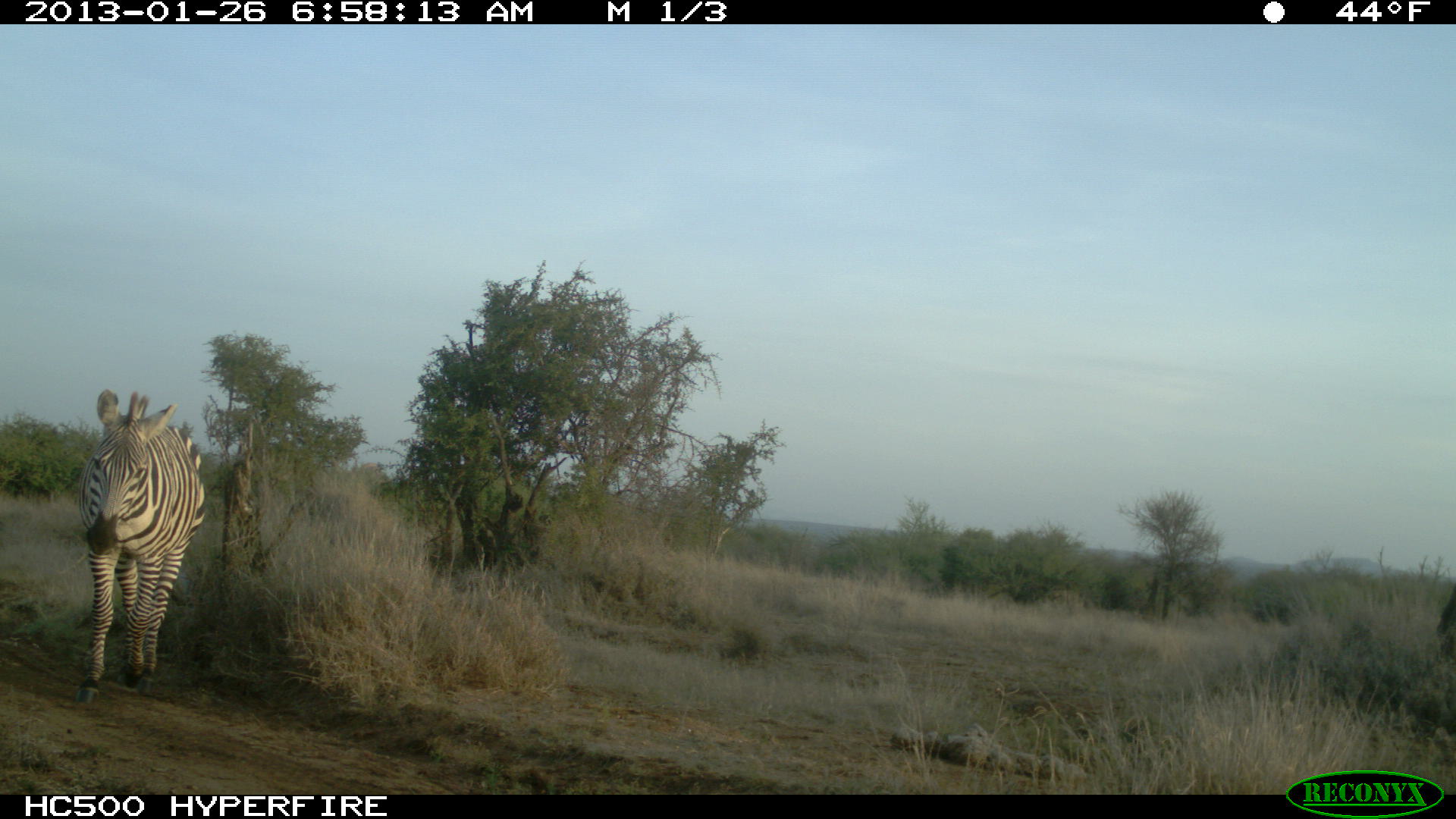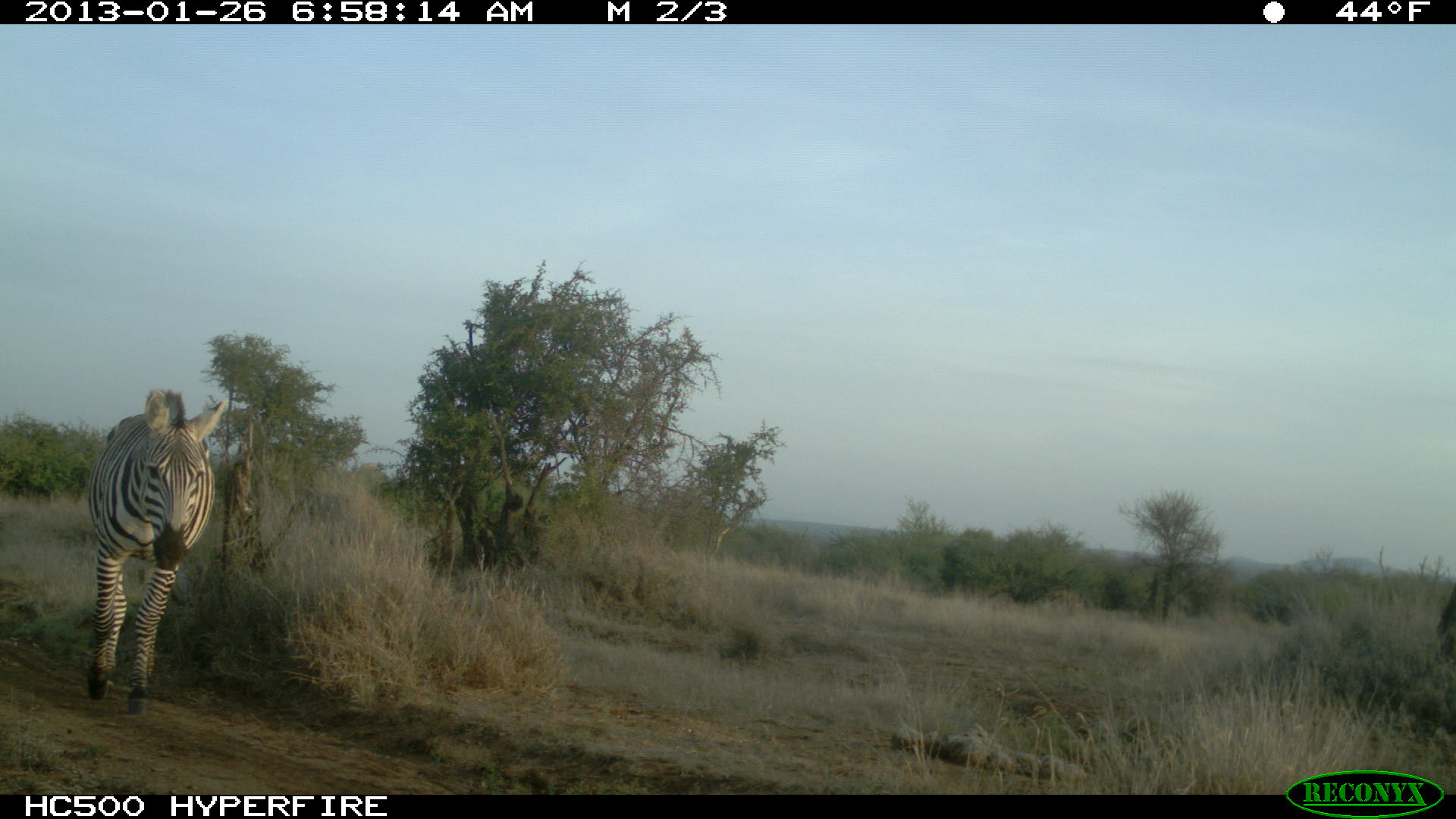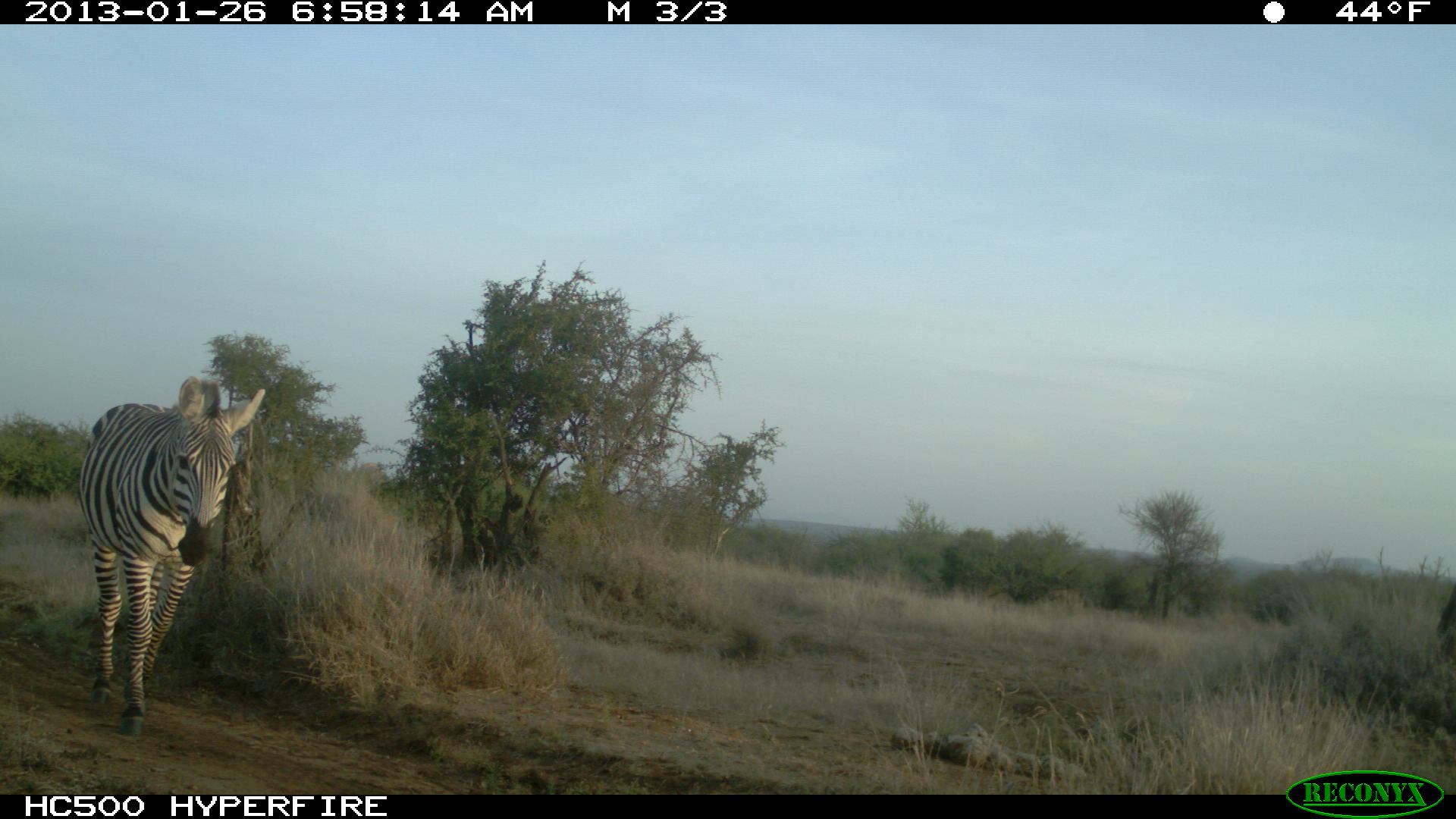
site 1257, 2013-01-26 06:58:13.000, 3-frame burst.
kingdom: Animalia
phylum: Chordata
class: Mammalia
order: Perissodactyla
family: Equidae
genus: Equus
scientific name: Equus quagga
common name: plains zebra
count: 1